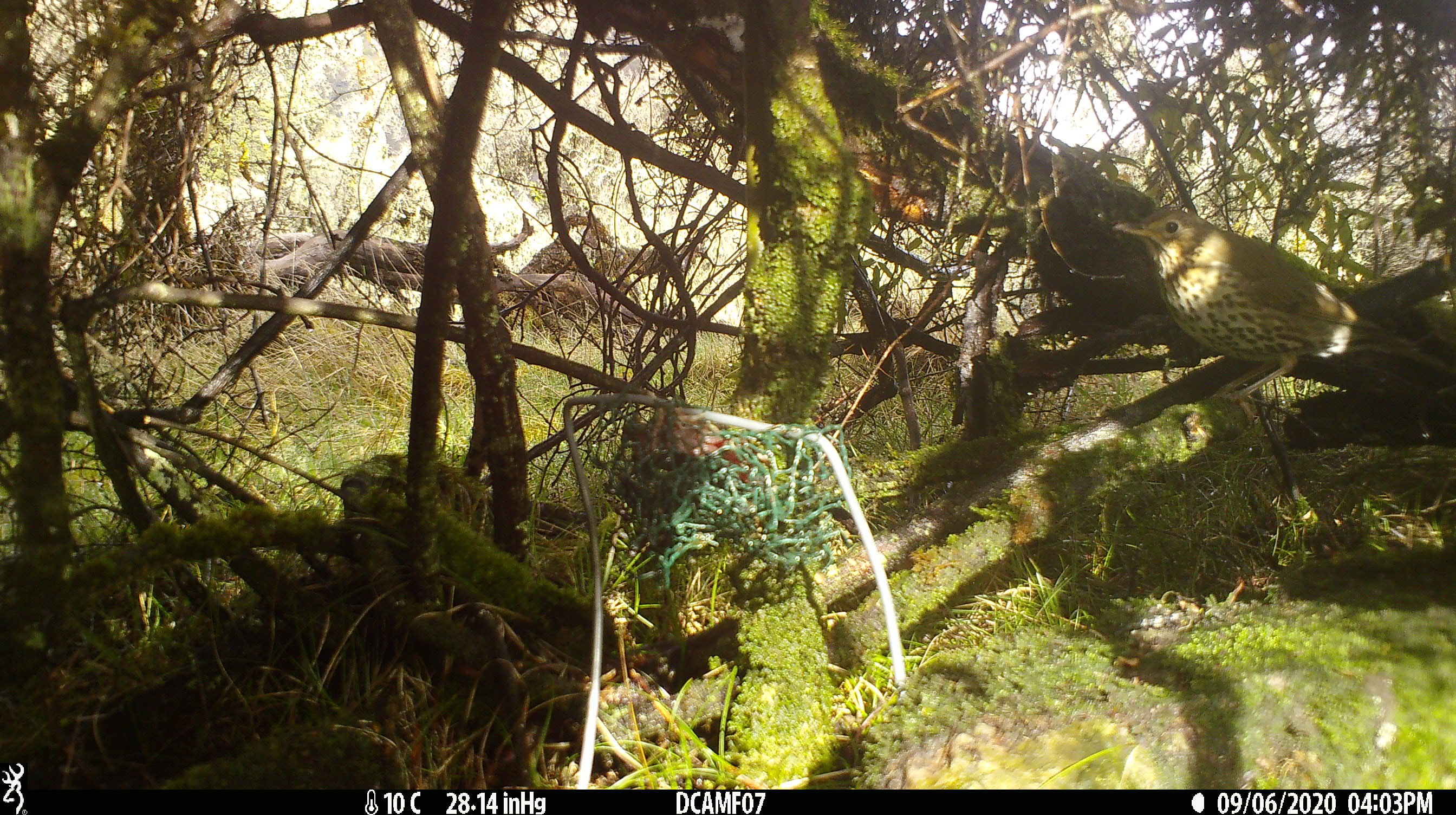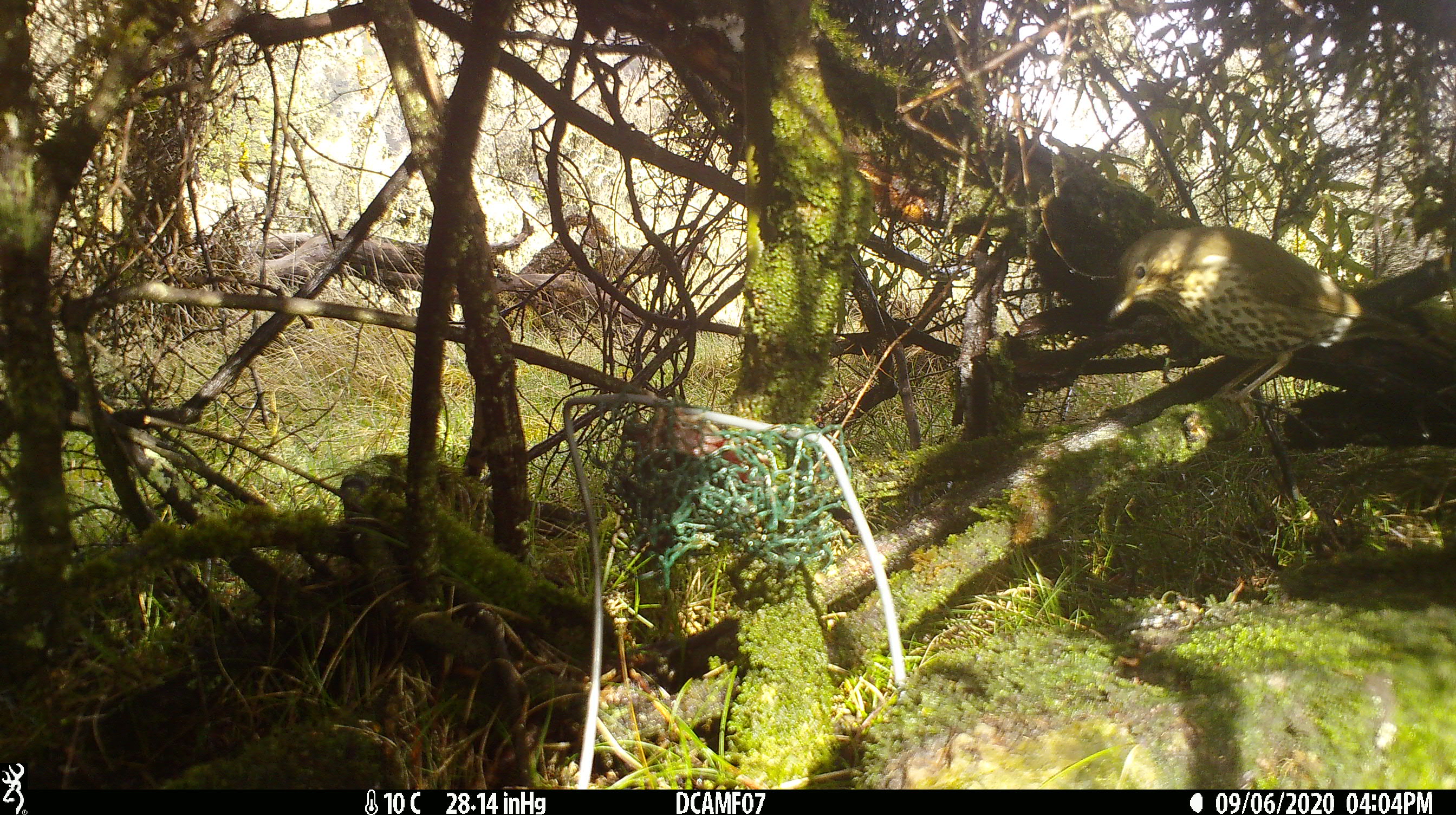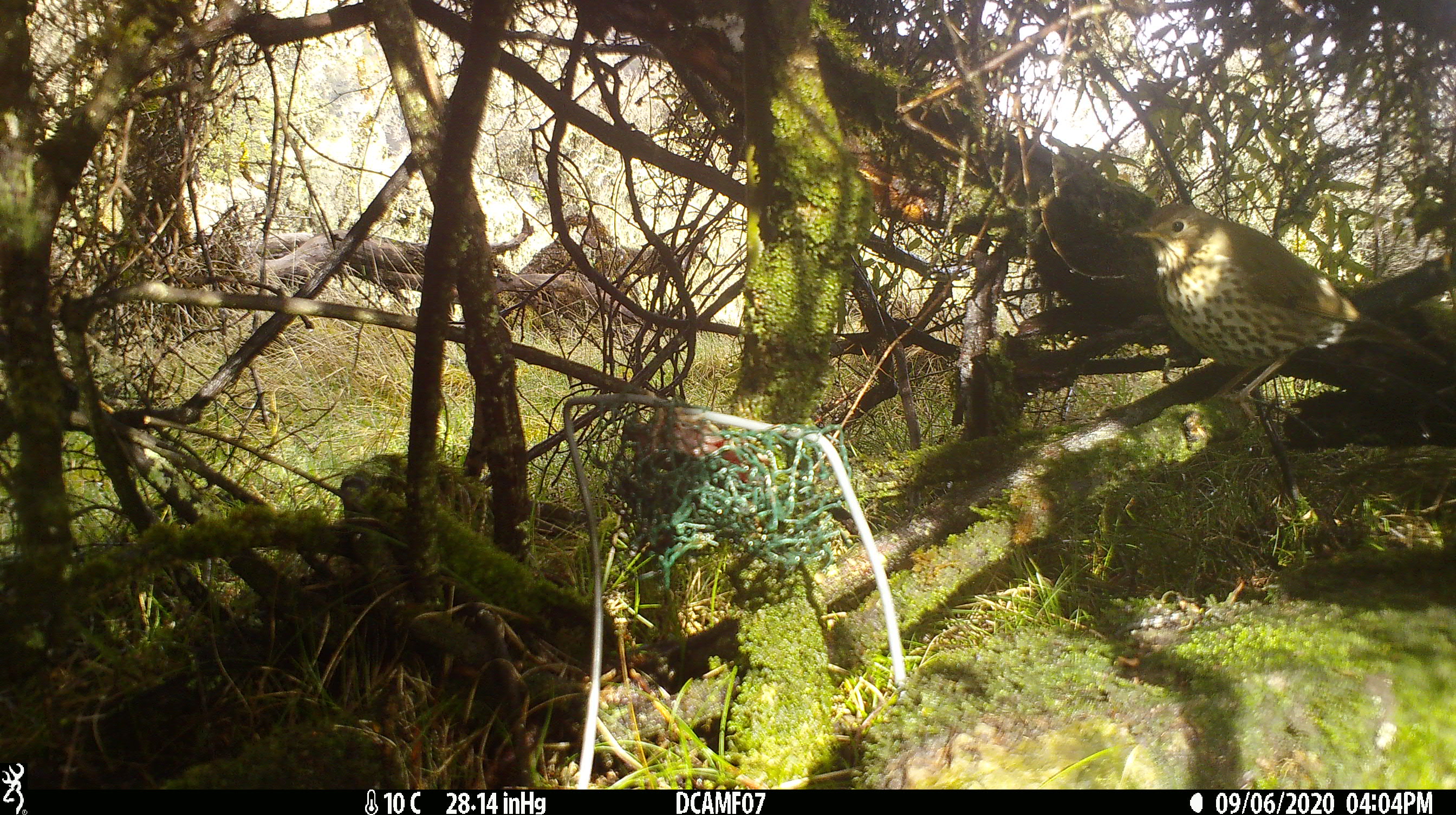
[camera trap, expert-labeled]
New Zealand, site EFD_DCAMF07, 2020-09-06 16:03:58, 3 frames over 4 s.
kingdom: Animalia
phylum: Chordata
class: Aves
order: Passeriformes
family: Turdidae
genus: Turdus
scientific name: Turdus philomelos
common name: song thrush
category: thrush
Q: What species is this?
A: Thrush (song thrush) (Turdus philomelos).